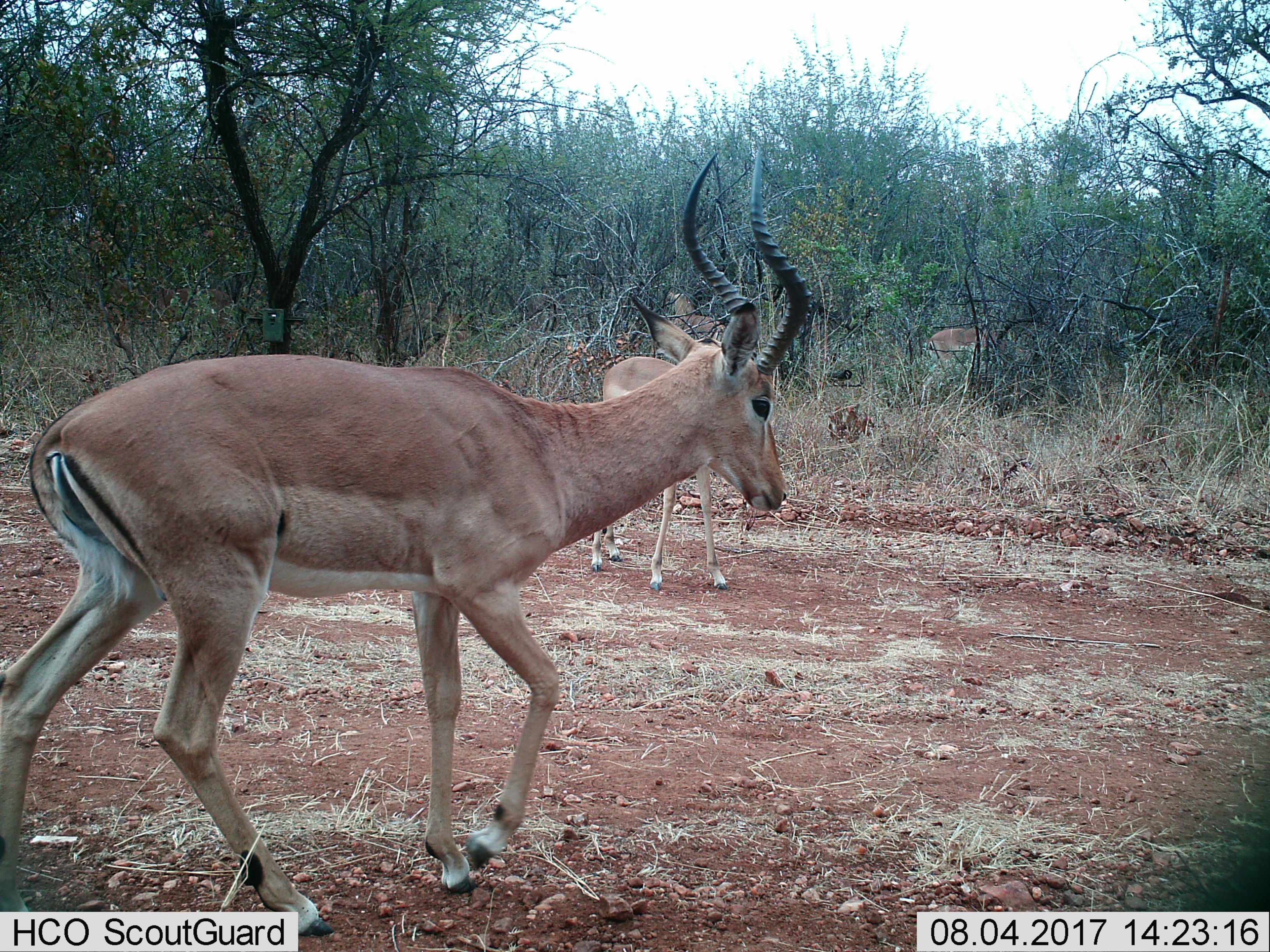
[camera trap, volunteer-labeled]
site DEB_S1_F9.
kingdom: Animalia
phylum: Chordata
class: Mammalia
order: Artiodactyla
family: Bovidae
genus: Aepyceros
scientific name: Aepyceros melampus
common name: impala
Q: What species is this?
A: Impala (Aepyceros melampus).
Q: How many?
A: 3.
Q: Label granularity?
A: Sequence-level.